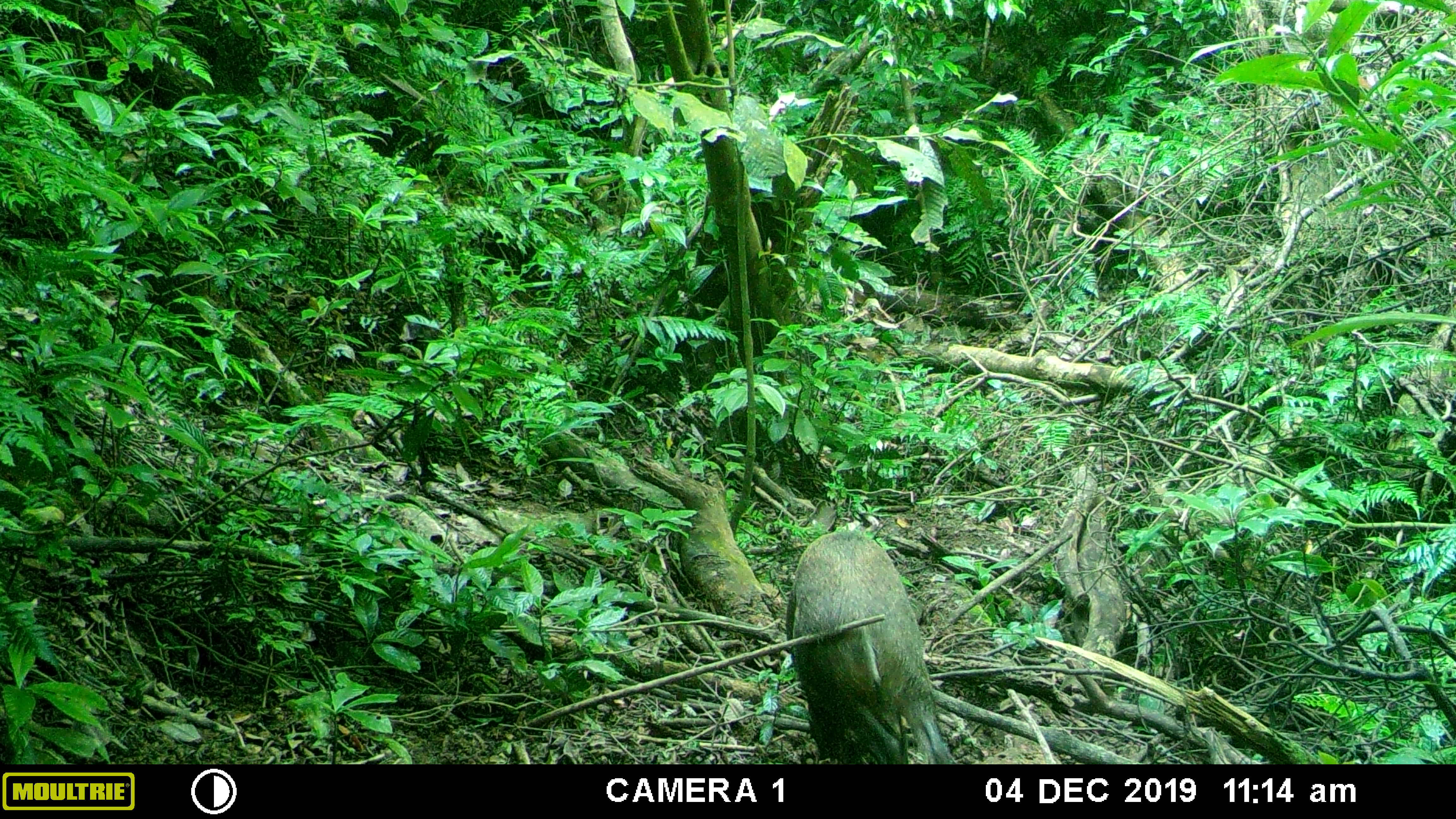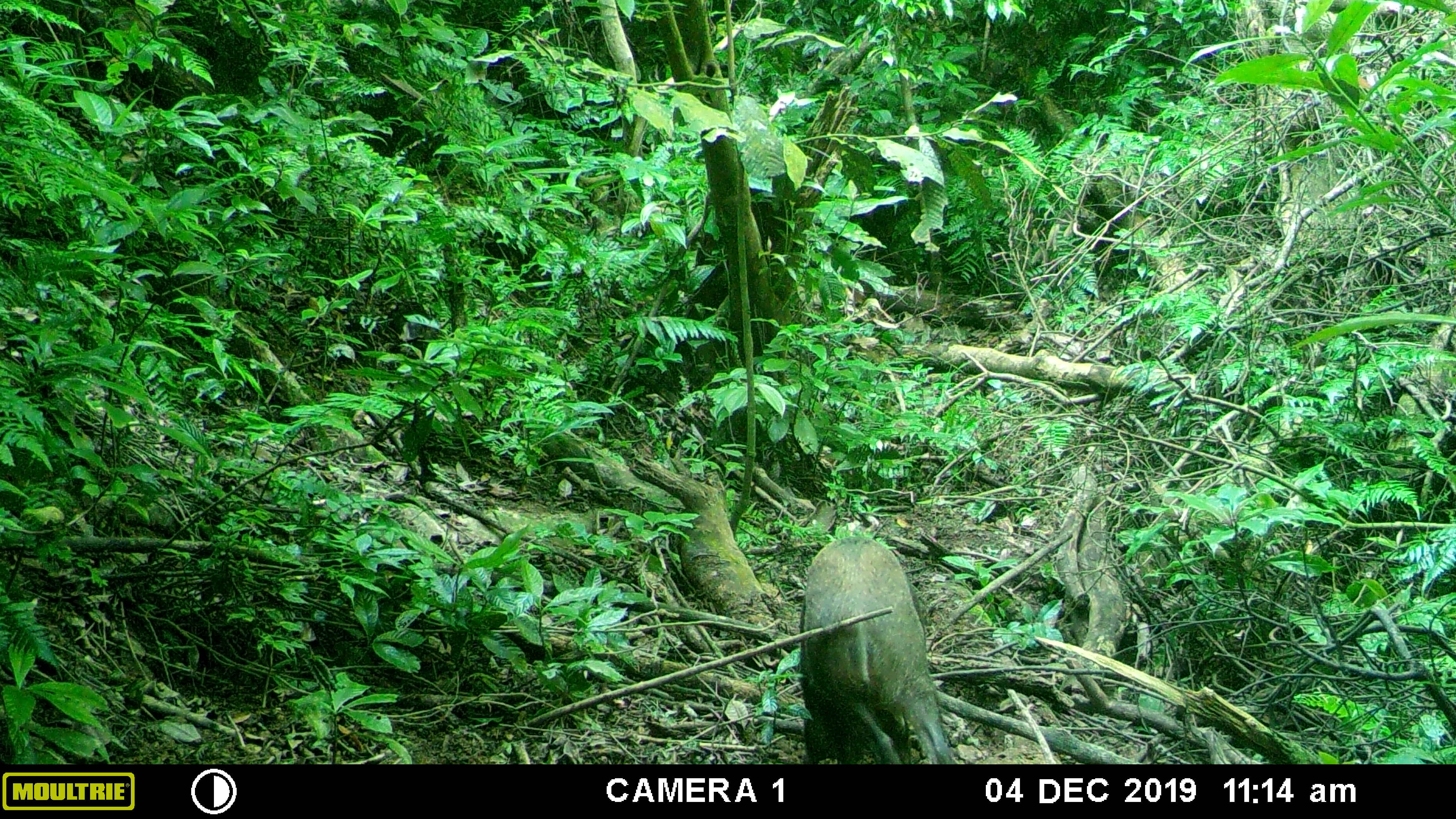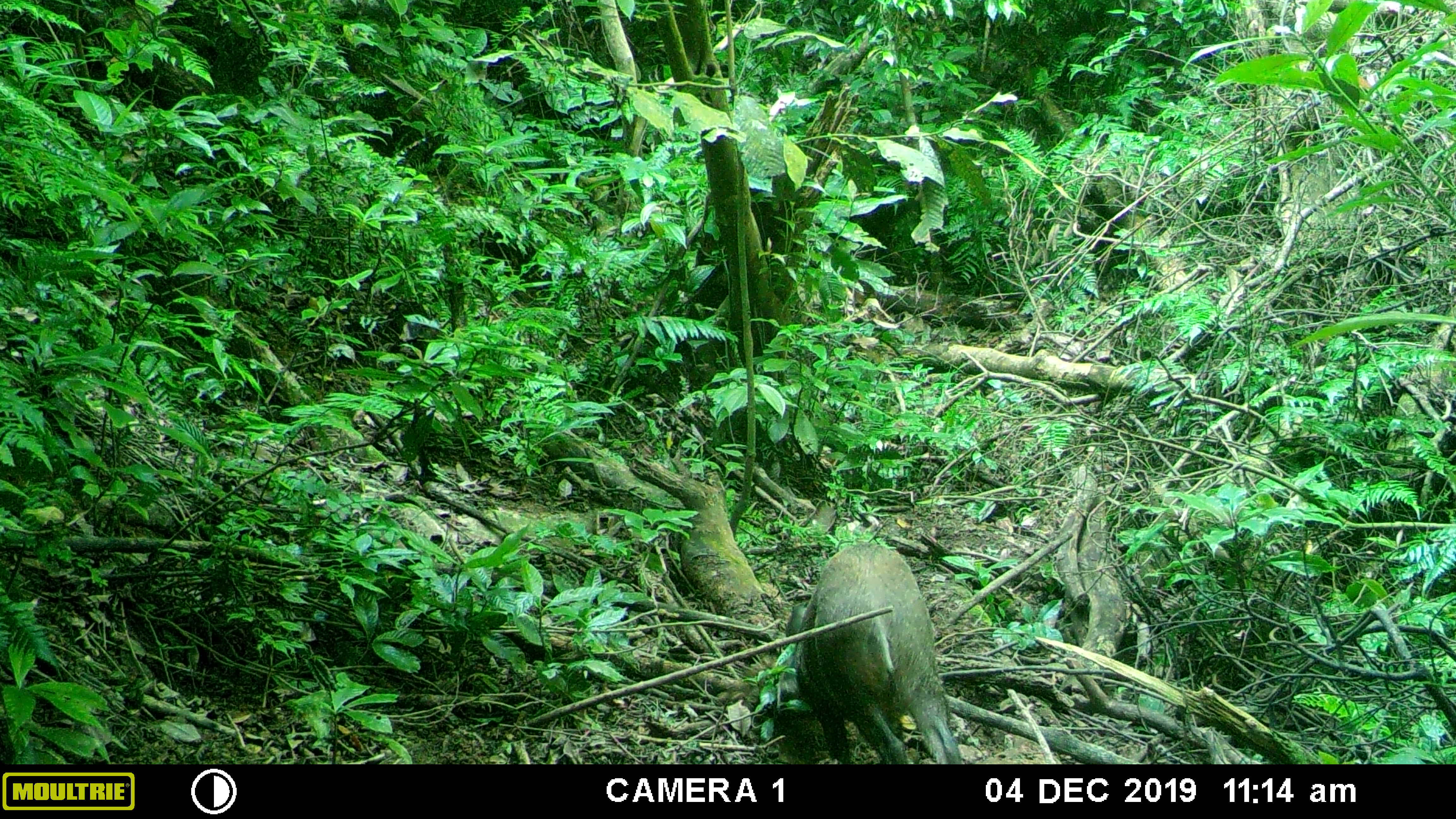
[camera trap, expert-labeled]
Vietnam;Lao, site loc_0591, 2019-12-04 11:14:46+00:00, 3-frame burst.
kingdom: Animalia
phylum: Chordata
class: Mammalia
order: Artiodactyla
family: Suidae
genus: Sus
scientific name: Sus scrofa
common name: eurasian wild pig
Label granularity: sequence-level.